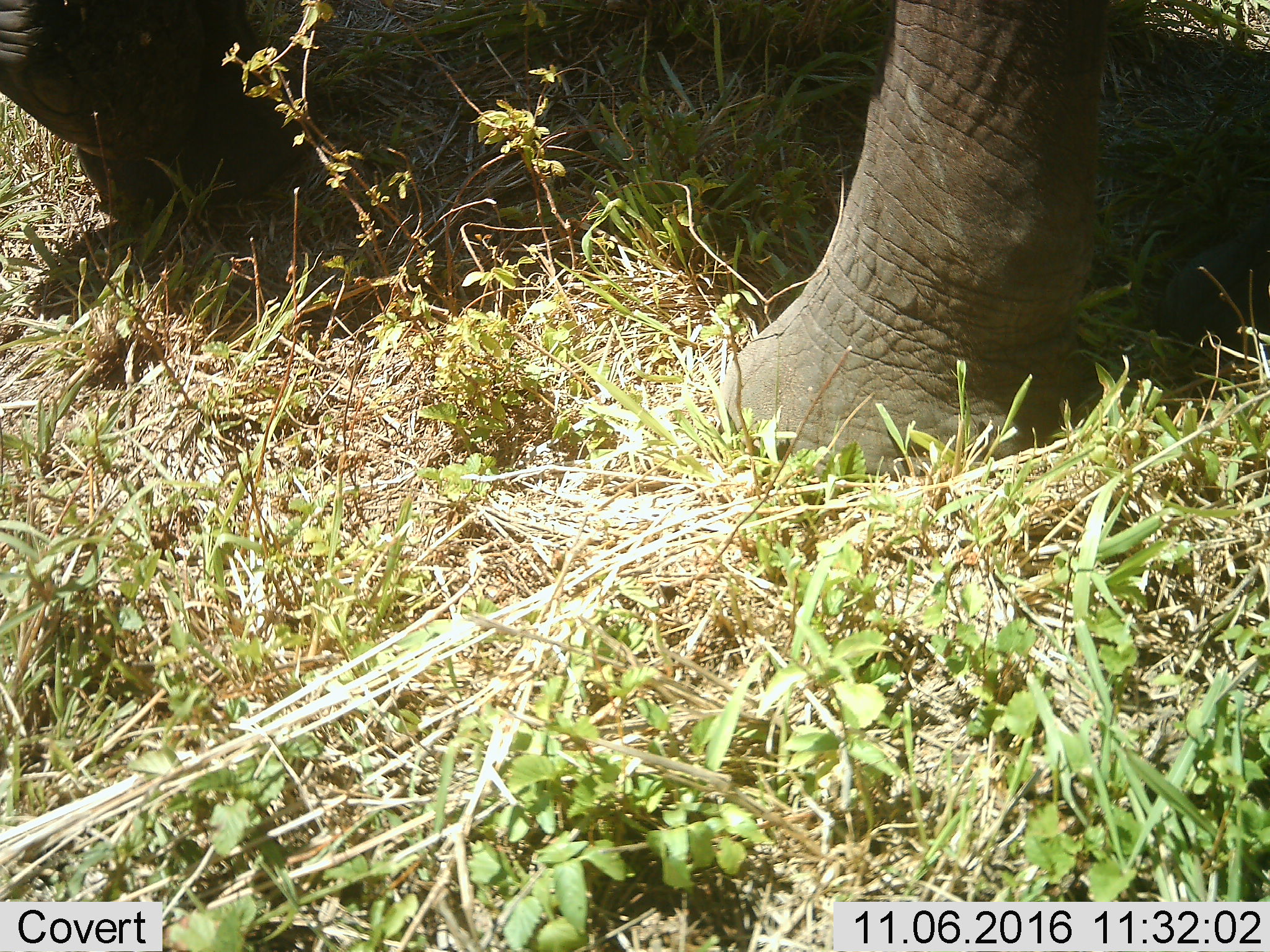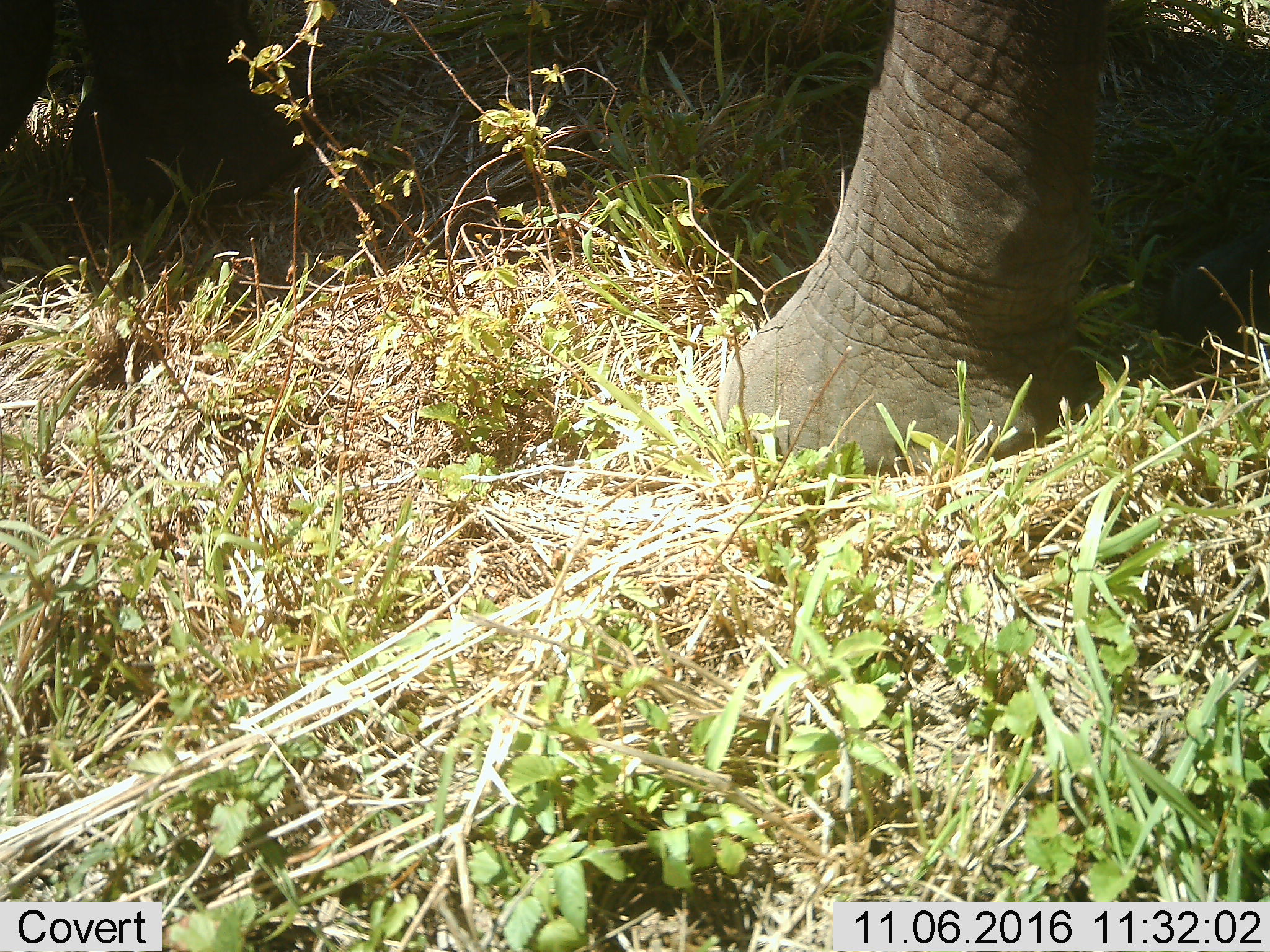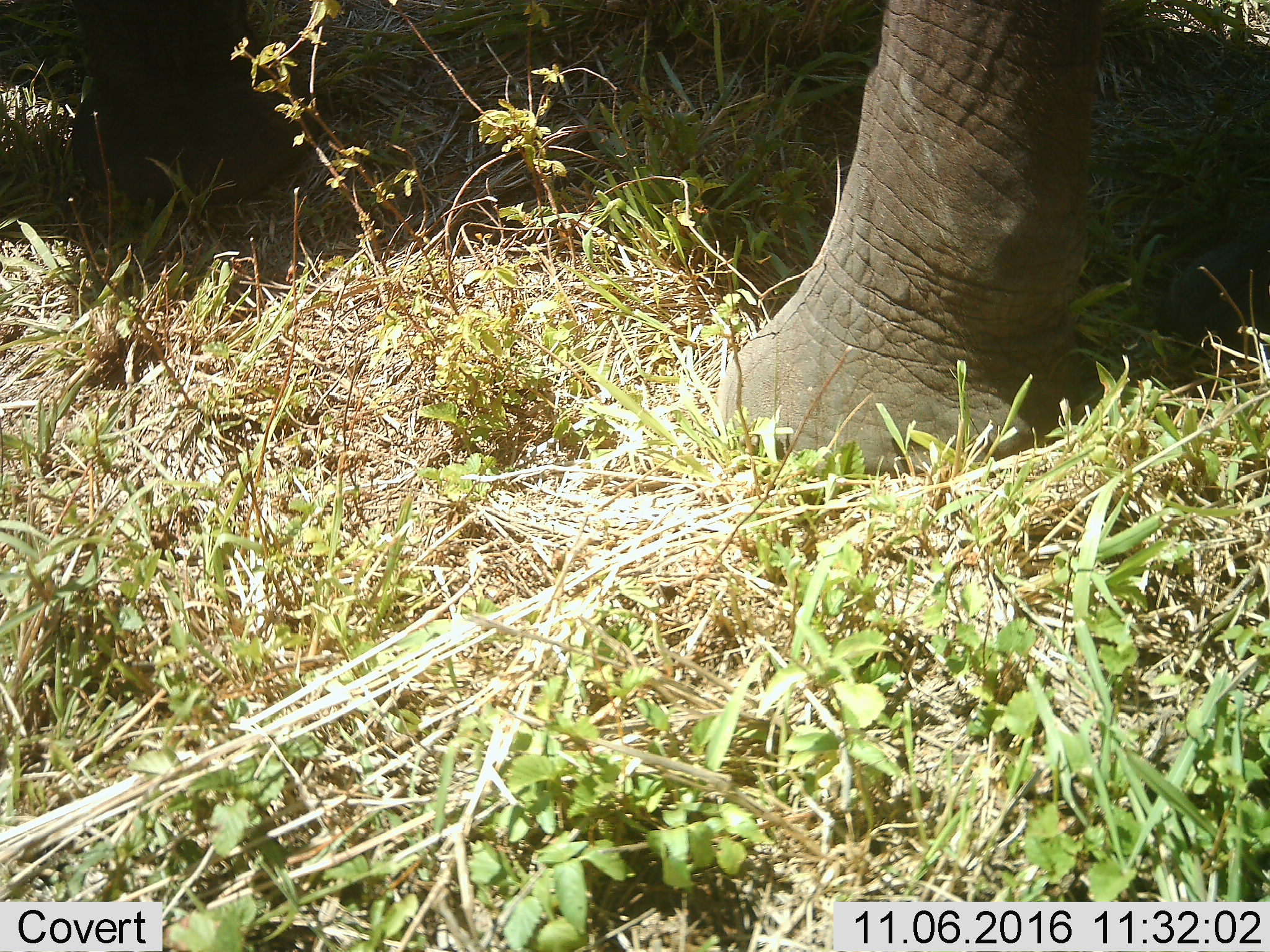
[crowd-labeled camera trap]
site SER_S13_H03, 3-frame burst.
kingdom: Animalia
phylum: Chordata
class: Mammalia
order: Proboscidea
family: Elephantidae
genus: Loxodonta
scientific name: Loxodonta africana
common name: african bush elephant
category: elephant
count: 1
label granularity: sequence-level